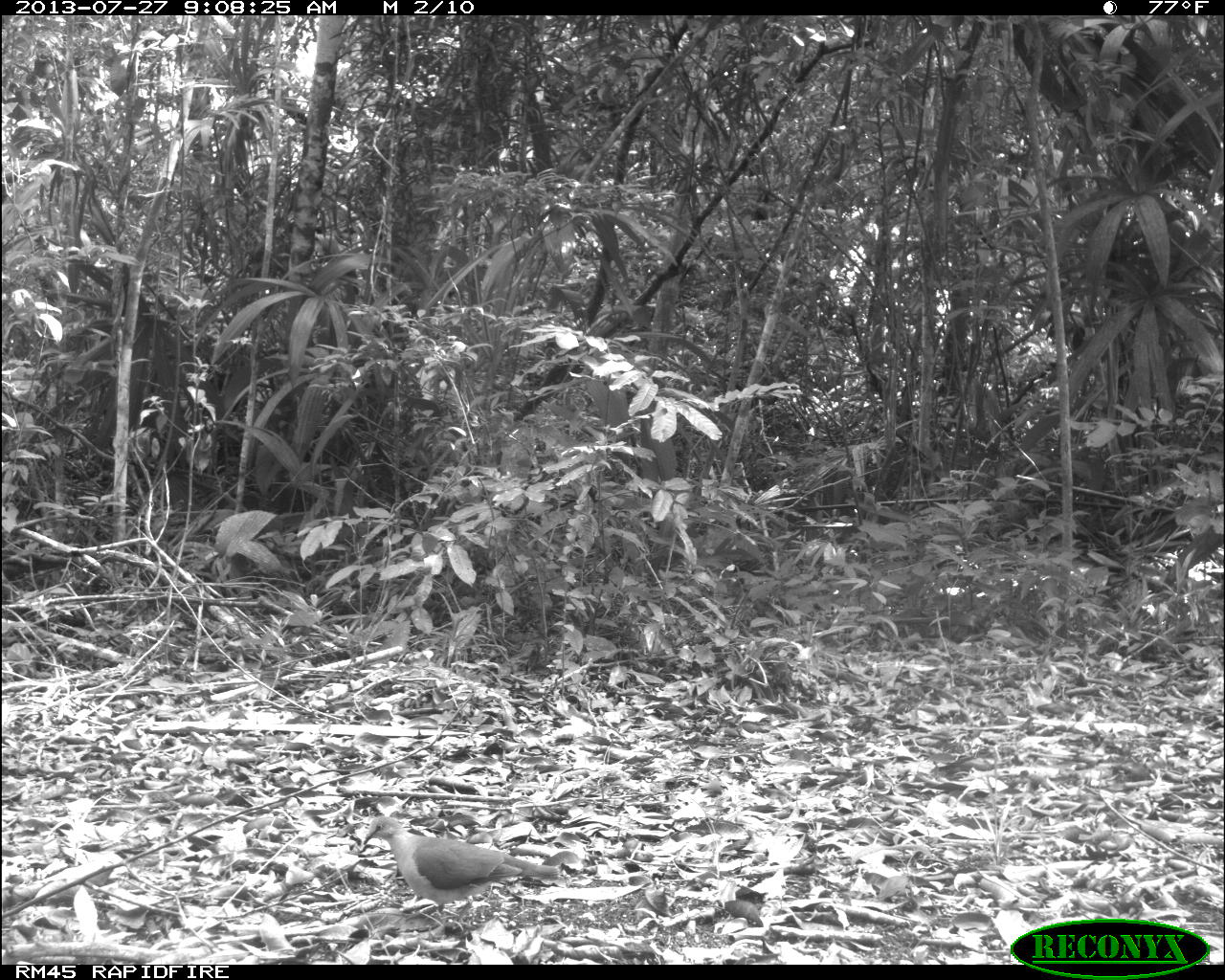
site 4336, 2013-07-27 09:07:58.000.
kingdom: Animalia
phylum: Chordata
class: Aves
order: Columbiformes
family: Columbidae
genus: Leptotila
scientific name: Leptotila plumbeiceps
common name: gray-headed dove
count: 1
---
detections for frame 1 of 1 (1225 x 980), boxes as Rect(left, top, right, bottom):
leptotila plumbeiceps: Rect(356, 808, 563, 930)